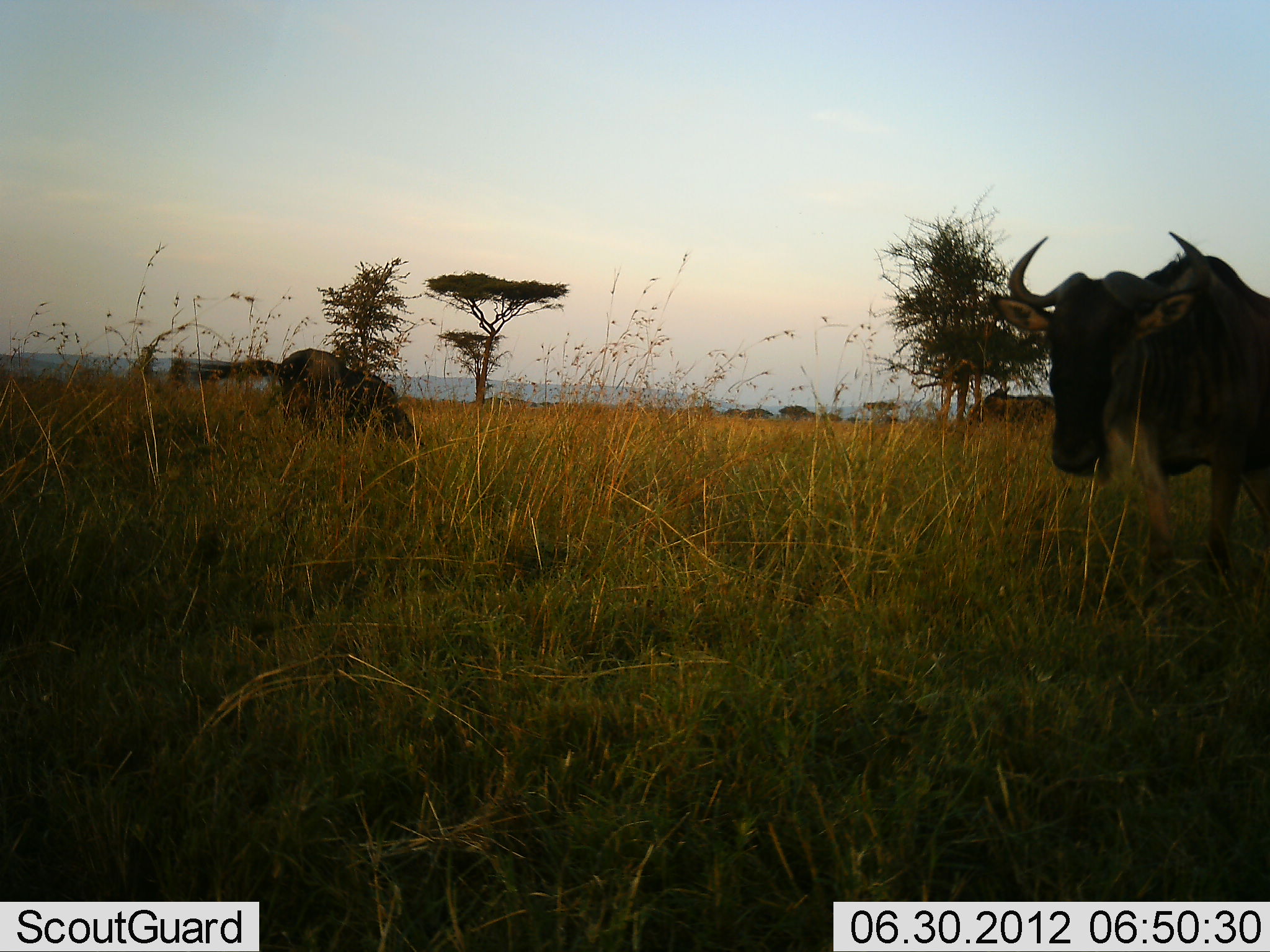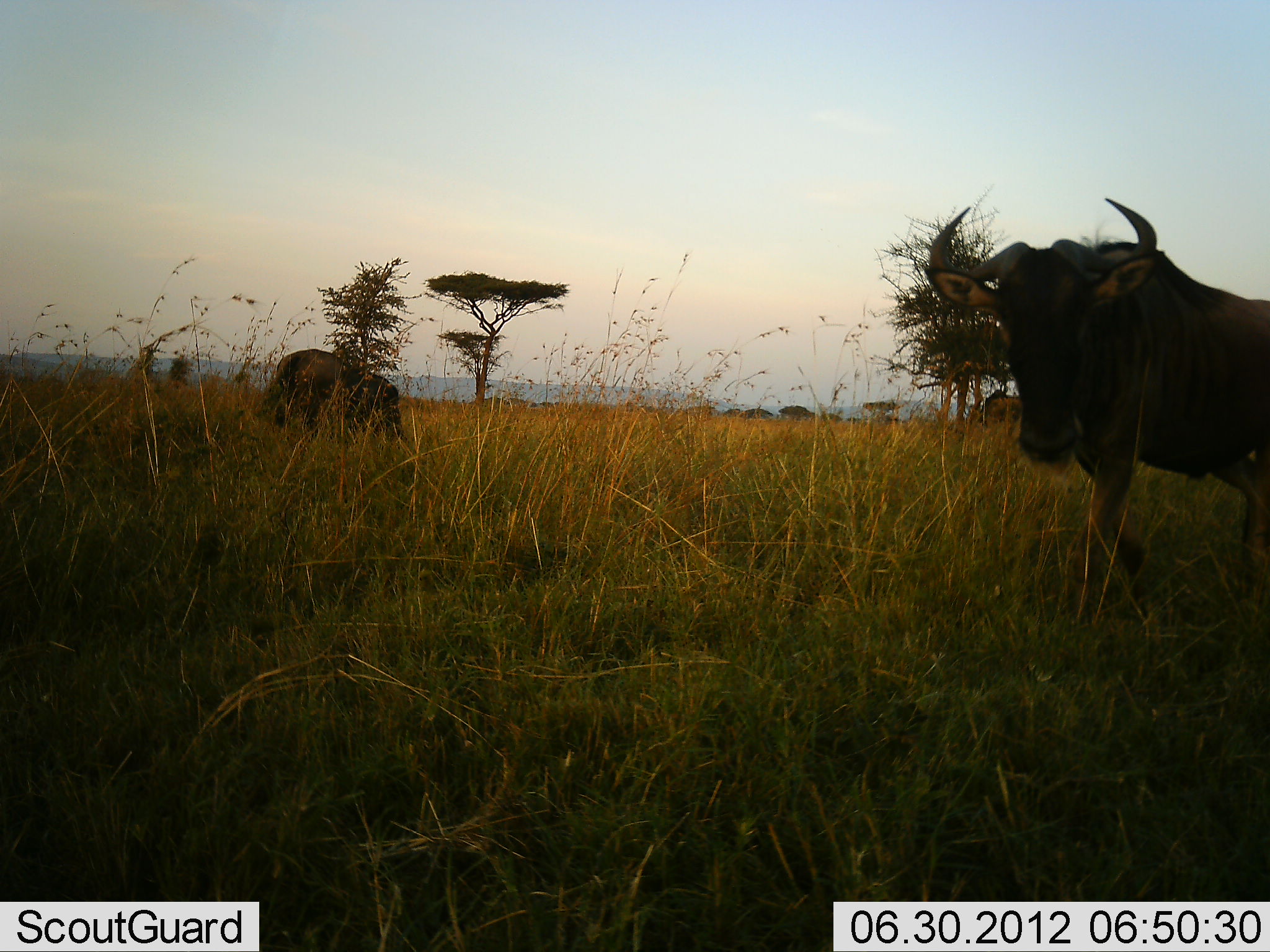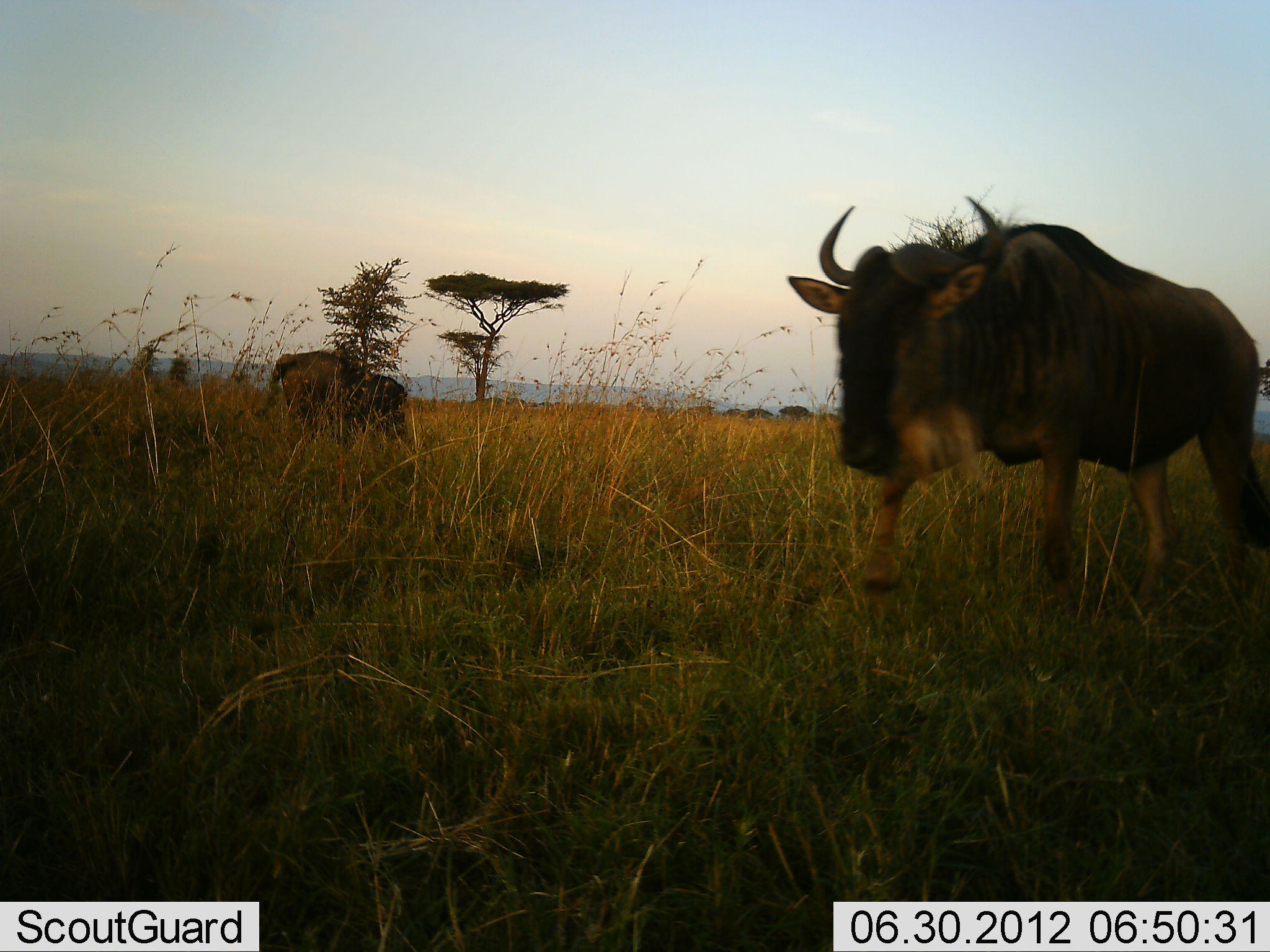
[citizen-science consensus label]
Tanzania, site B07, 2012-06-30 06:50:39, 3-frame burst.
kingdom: Animalia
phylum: Chordata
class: Mammalia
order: Artiodactyla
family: Bovidae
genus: Connochaetes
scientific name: Connochaetes taurinus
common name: blue wildebeest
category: wildebeest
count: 2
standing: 30%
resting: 0%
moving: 80%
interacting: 0%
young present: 0%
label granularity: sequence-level